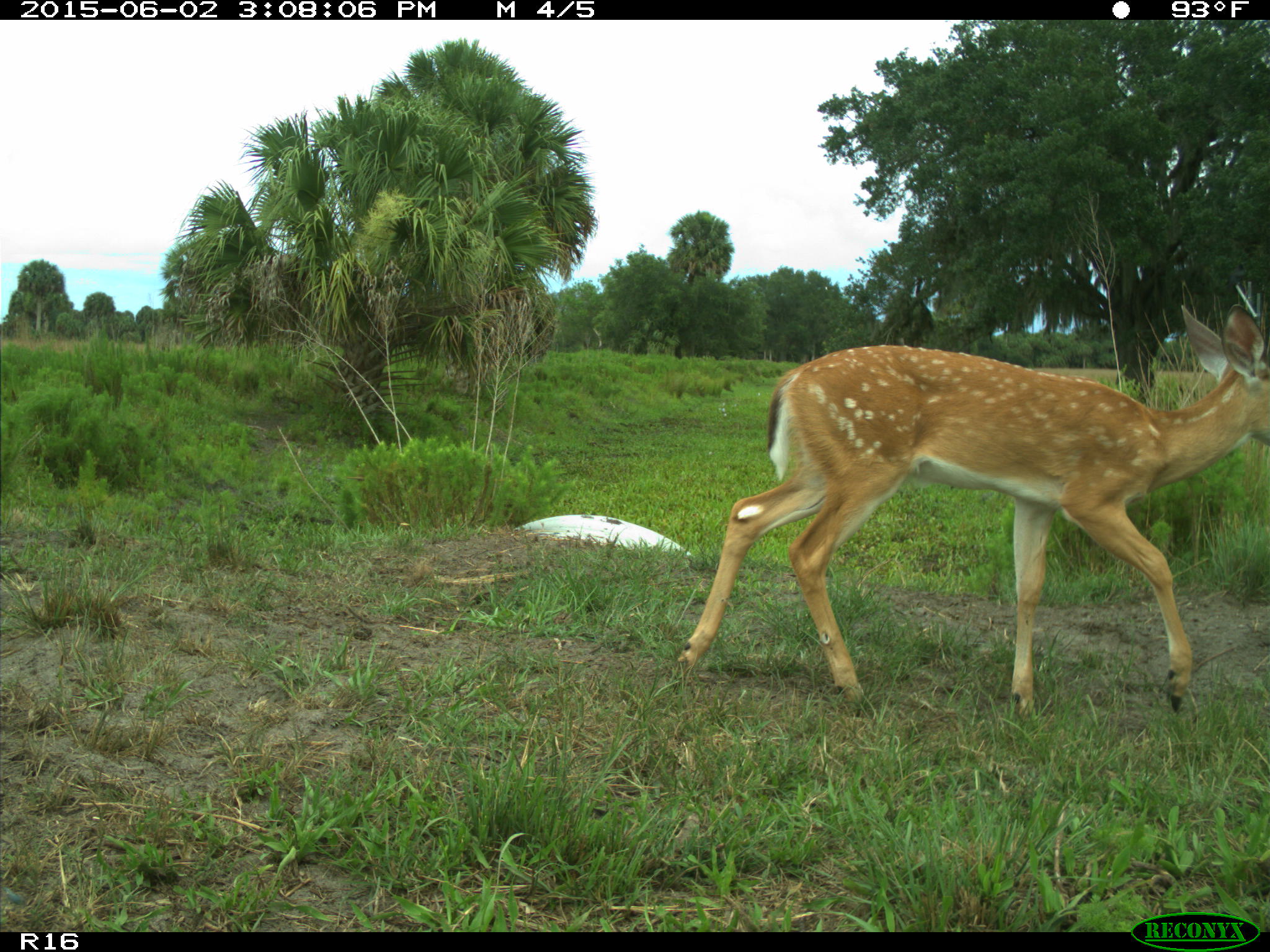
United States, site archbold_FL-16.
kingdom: Animalia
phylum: Chordata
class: Mammalia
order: Artiodactyla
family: Cervidae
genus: Odocoileus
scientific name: Odocoileus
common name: deer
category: unidentified deer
Unidentified deer (deer) (Odocoileus).